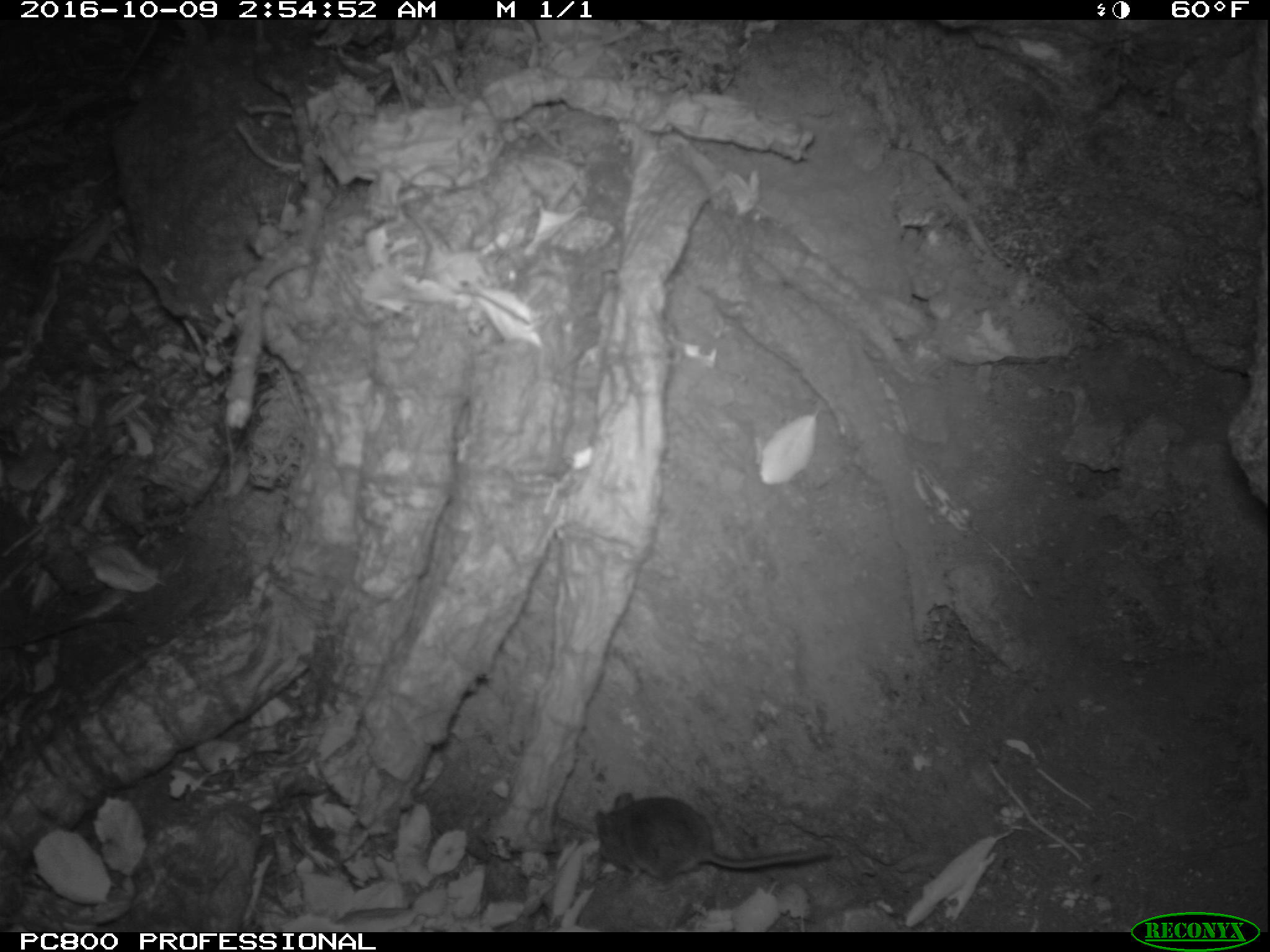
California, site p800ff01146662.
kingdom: Animalia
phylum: Chordata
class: Mammalia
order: Rodentia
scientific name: Rodentia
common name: rodent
Rodent (Rodentia).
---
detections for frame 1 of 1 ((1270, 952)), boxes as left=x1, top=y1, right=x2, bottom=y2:
rodent: left=595, top=790, right=833, bottom=893